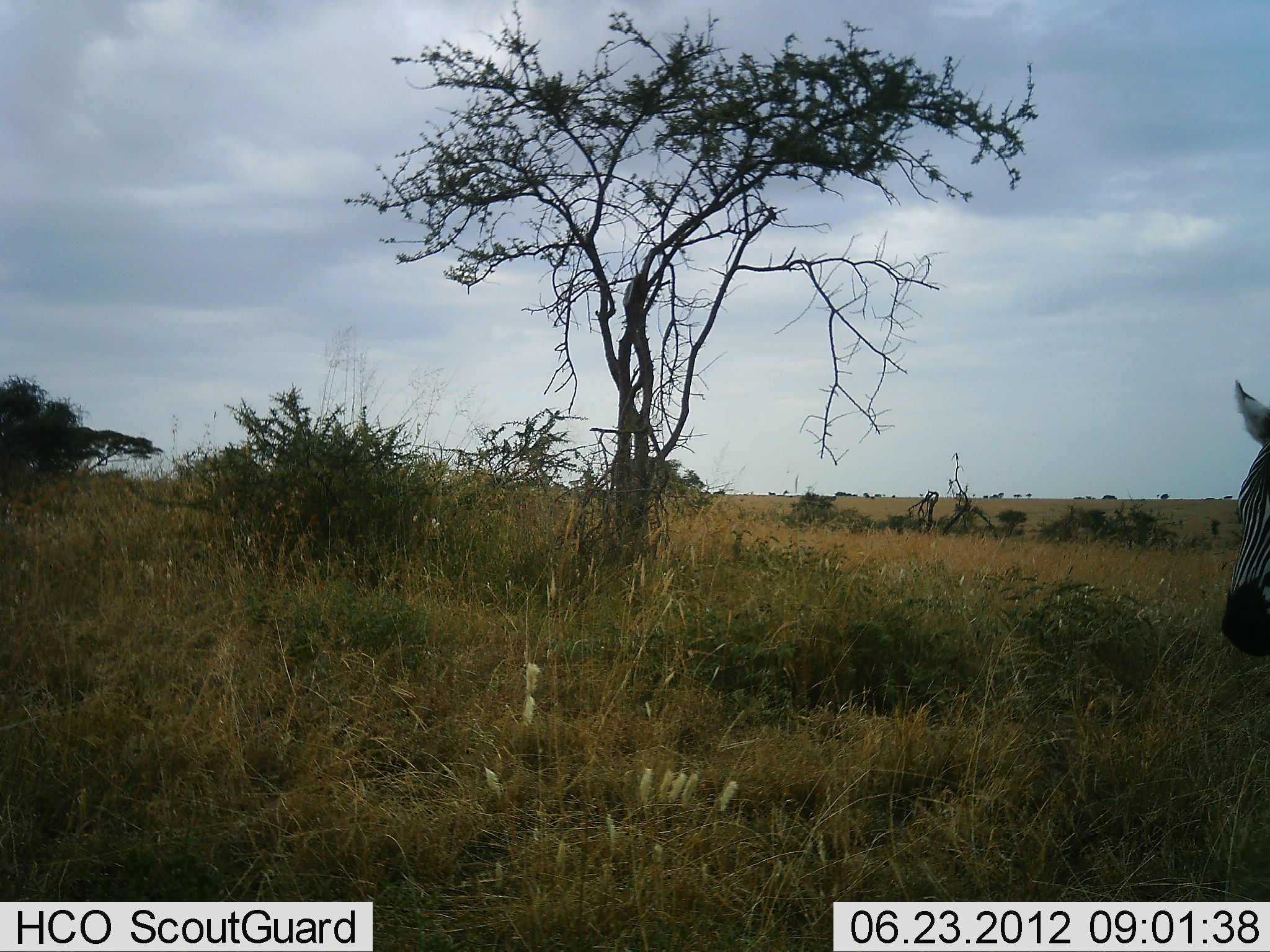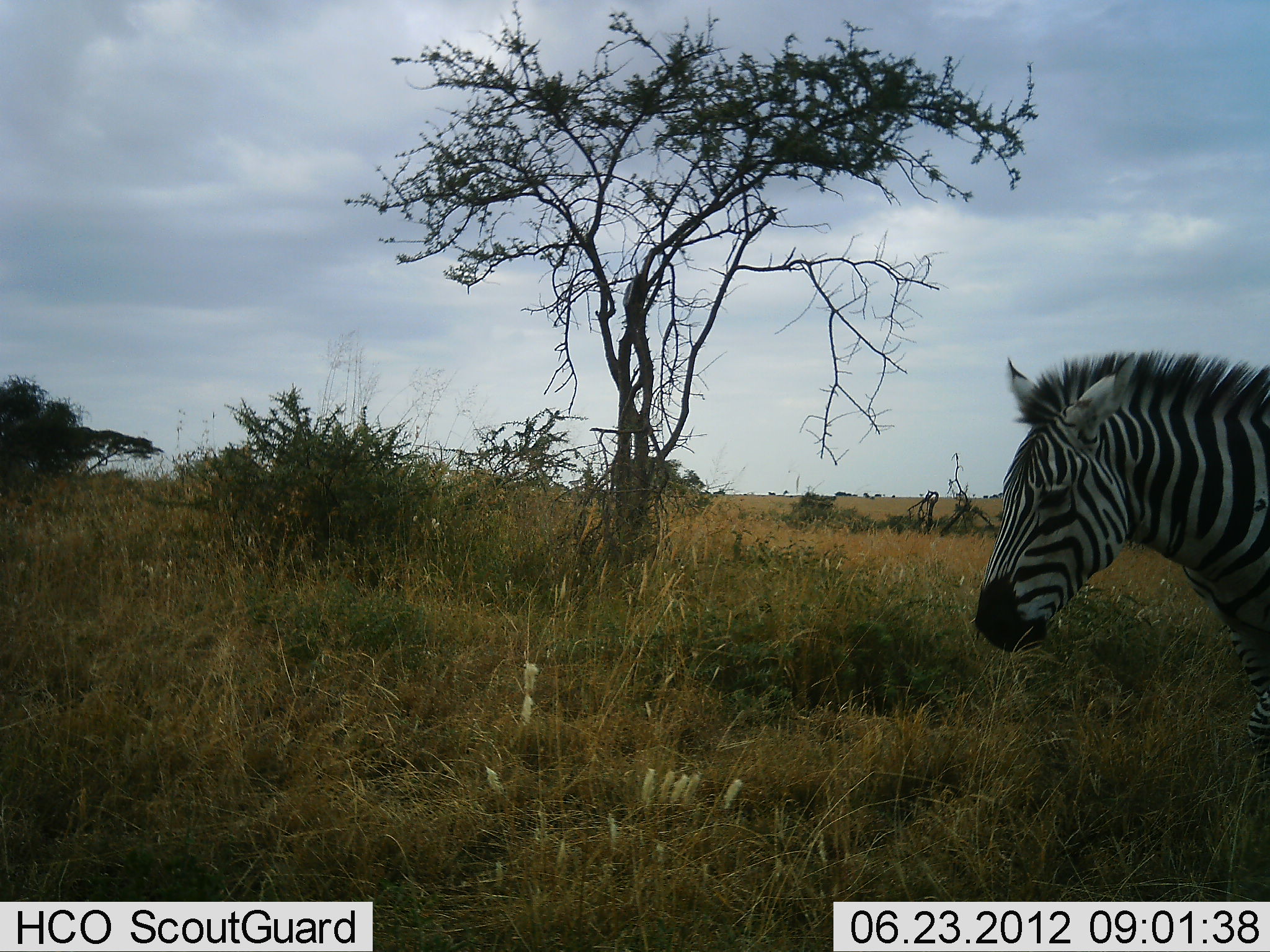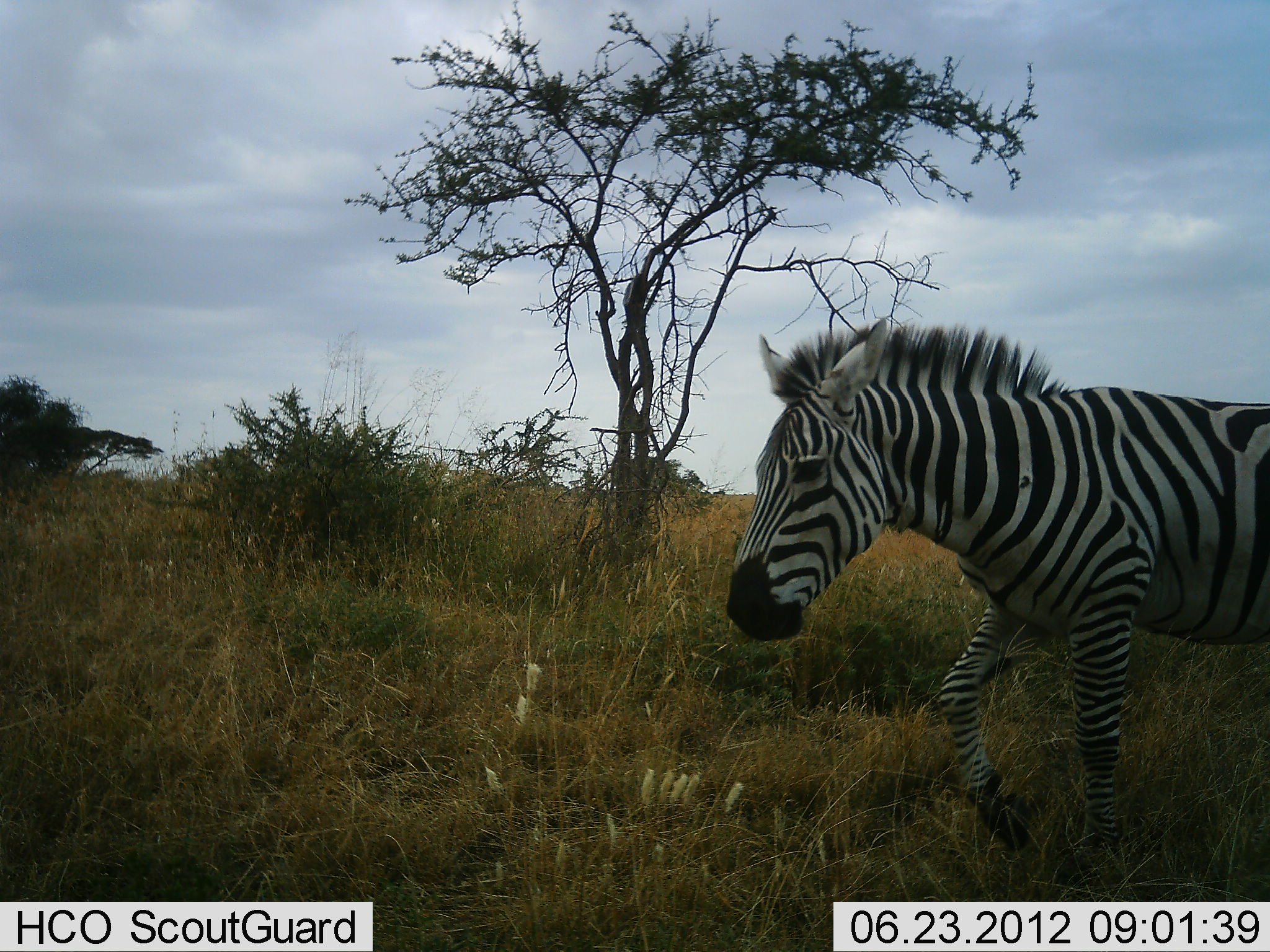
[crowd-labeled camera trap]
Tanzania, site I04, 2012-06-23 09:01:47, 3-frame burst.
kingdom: Animalia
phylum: Chordata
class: Mammalia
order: Perissodactyla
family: Equidae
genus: Equus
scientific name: Equus quagga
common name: plains zebra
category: zebra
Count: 1.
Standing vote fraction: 0%.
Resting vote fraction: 0%.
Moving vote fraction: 100%.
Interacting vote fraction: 0%.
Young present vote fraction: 0%.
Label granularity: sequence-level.